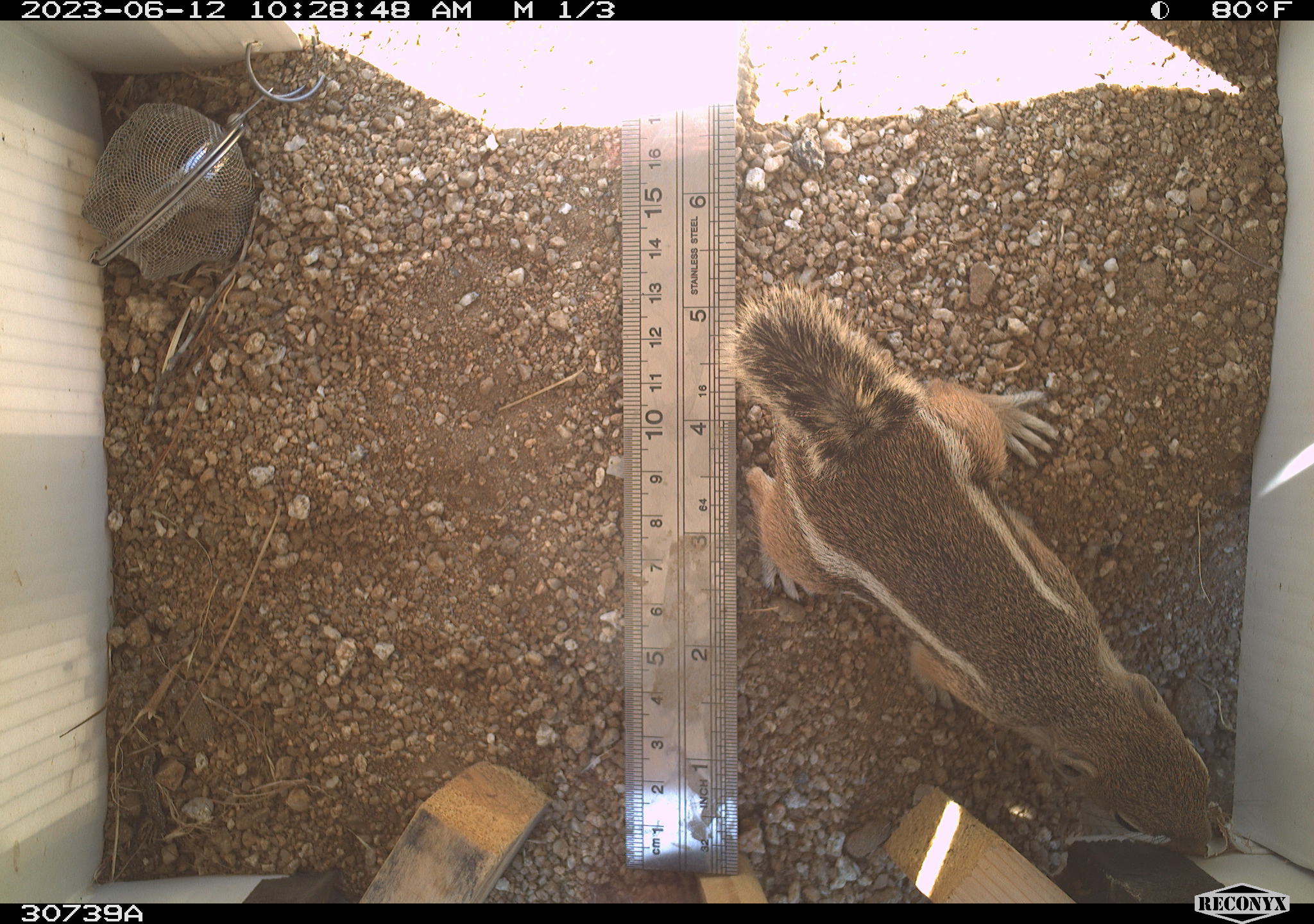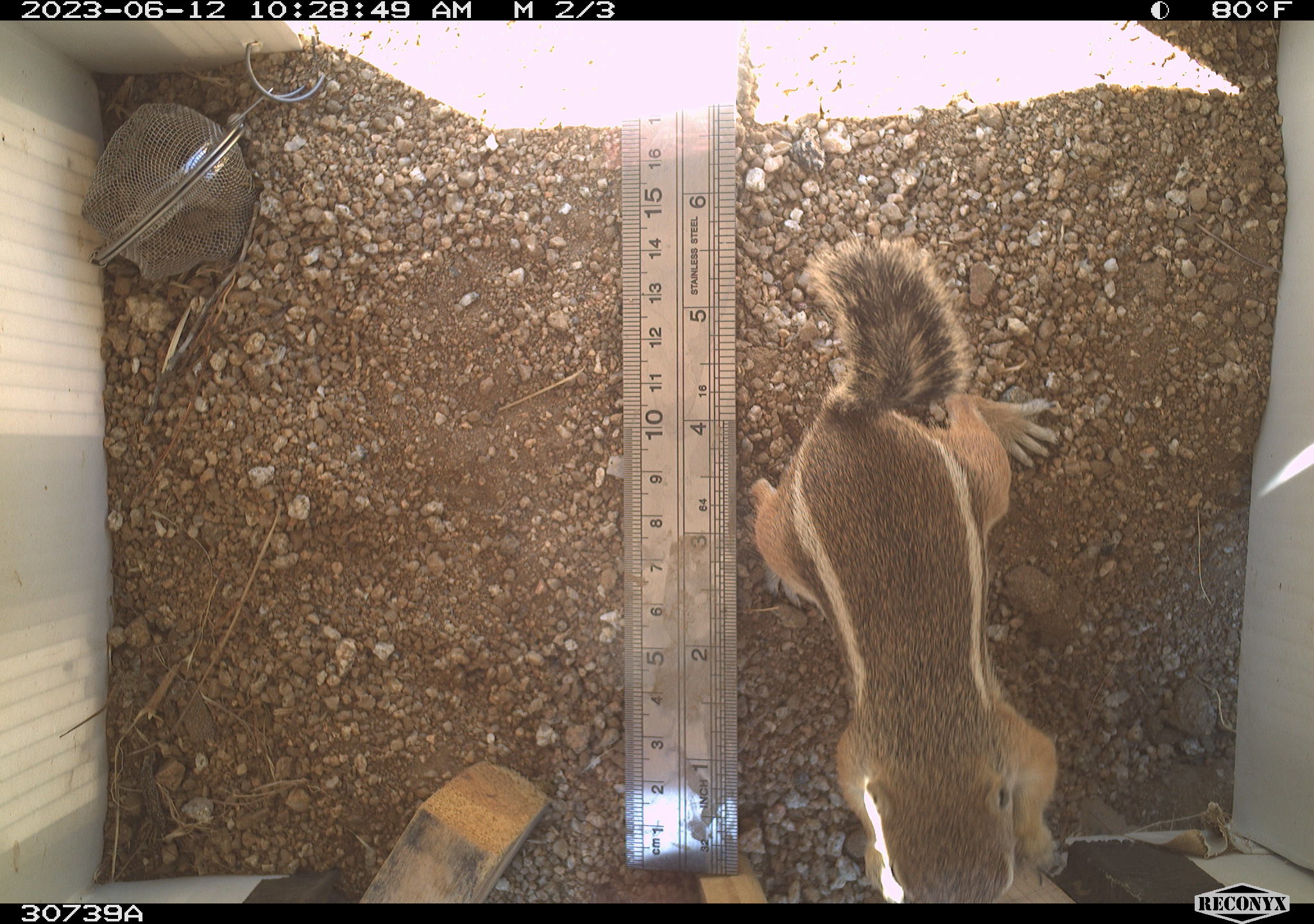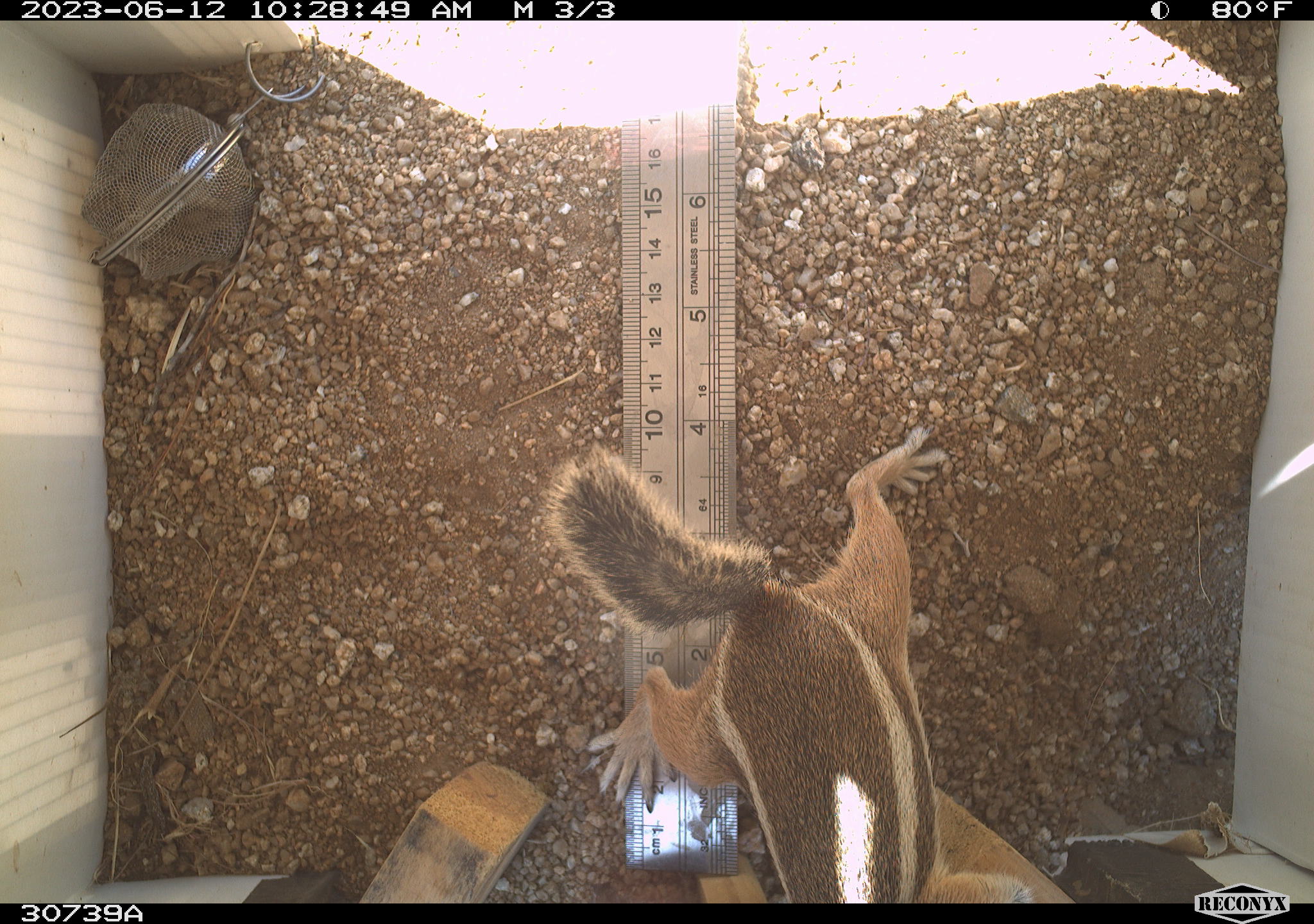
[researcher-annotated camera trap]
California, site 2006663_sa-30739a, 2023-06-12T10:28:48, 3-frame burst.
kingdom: Animalia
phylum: Chordata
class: Mammalia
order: Rodentia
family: Sciuridae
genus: Ammospermophilus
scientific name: Ammospermophilus leucurus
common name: white-tailed antelope squirrel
White-tailed antelope squirrel (Ammospermophilus leucurus).